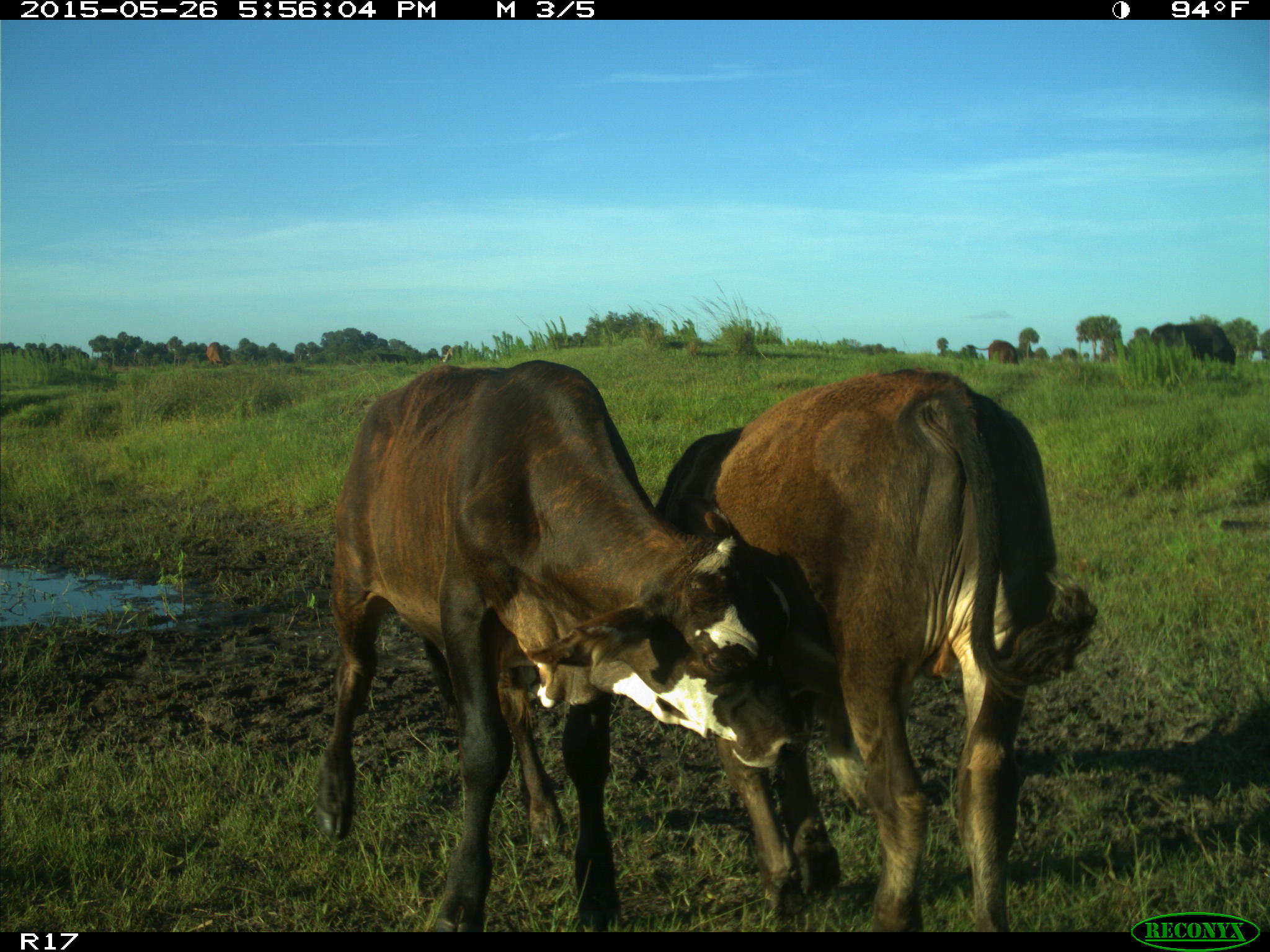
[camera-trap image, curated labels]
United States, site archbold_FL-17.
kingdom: Animalia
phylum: Chordata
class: Mammalia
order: Artiodactyla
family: Bovidae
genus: Bos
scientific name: Bos taurus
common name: domestic cow